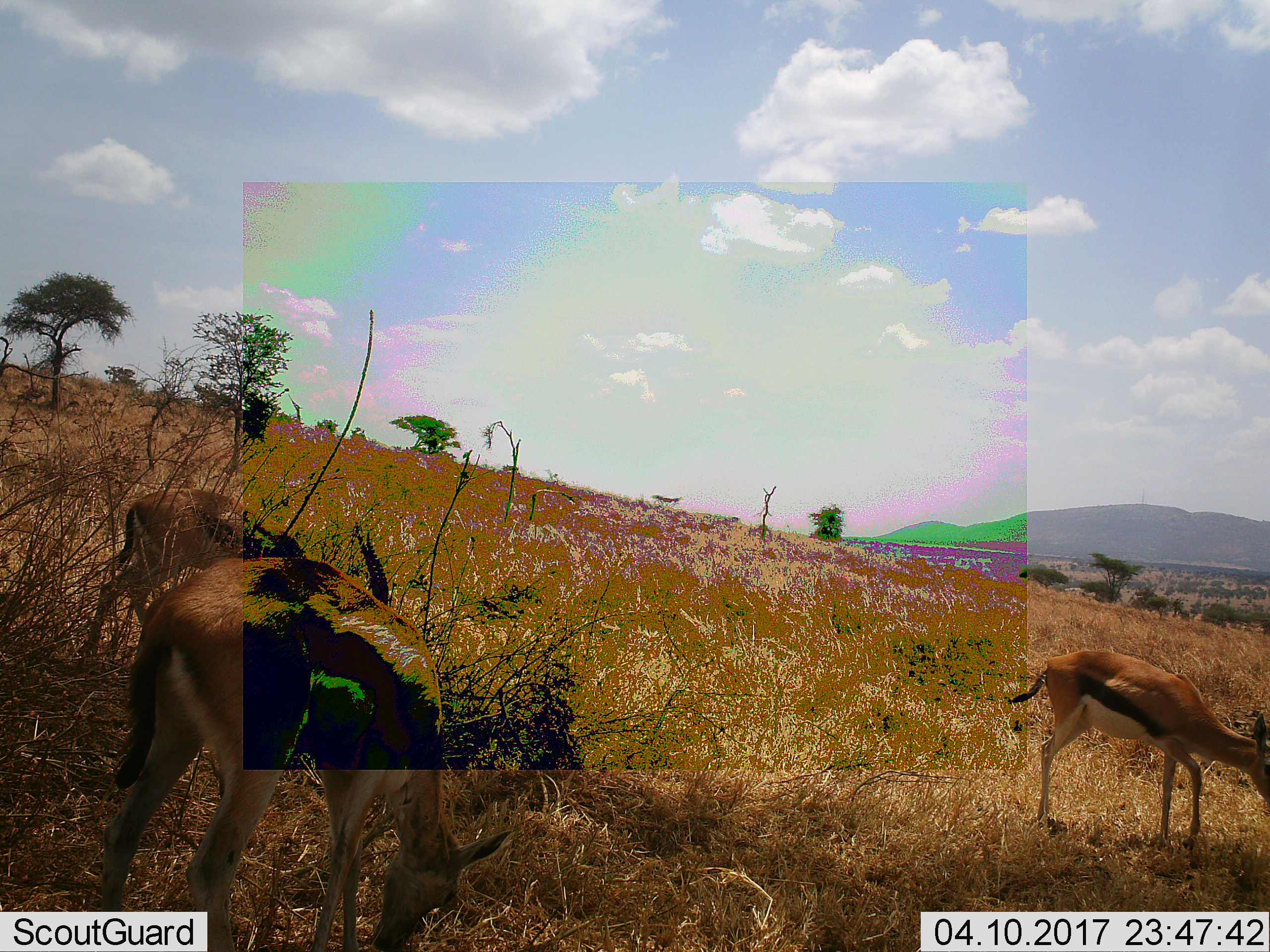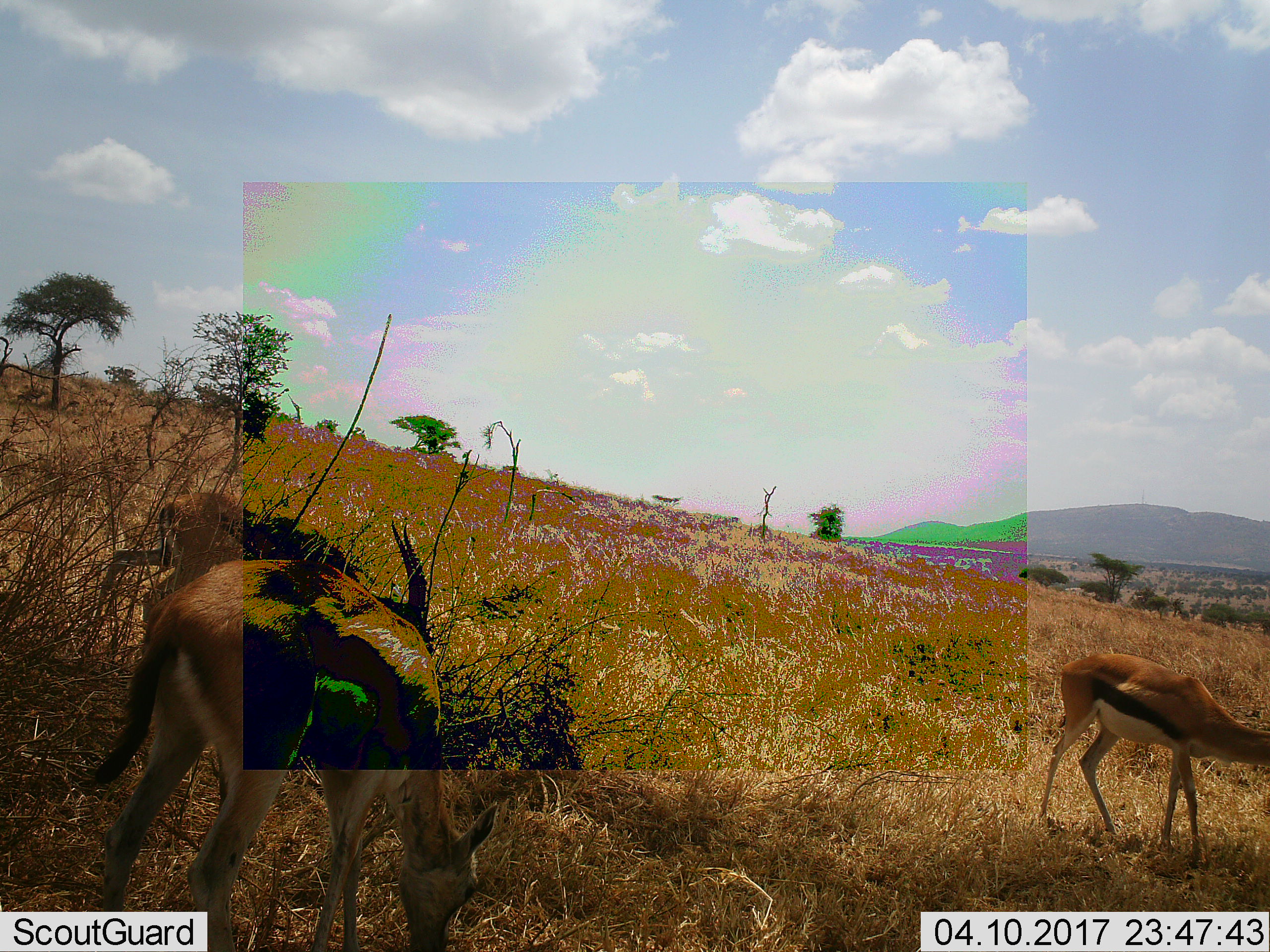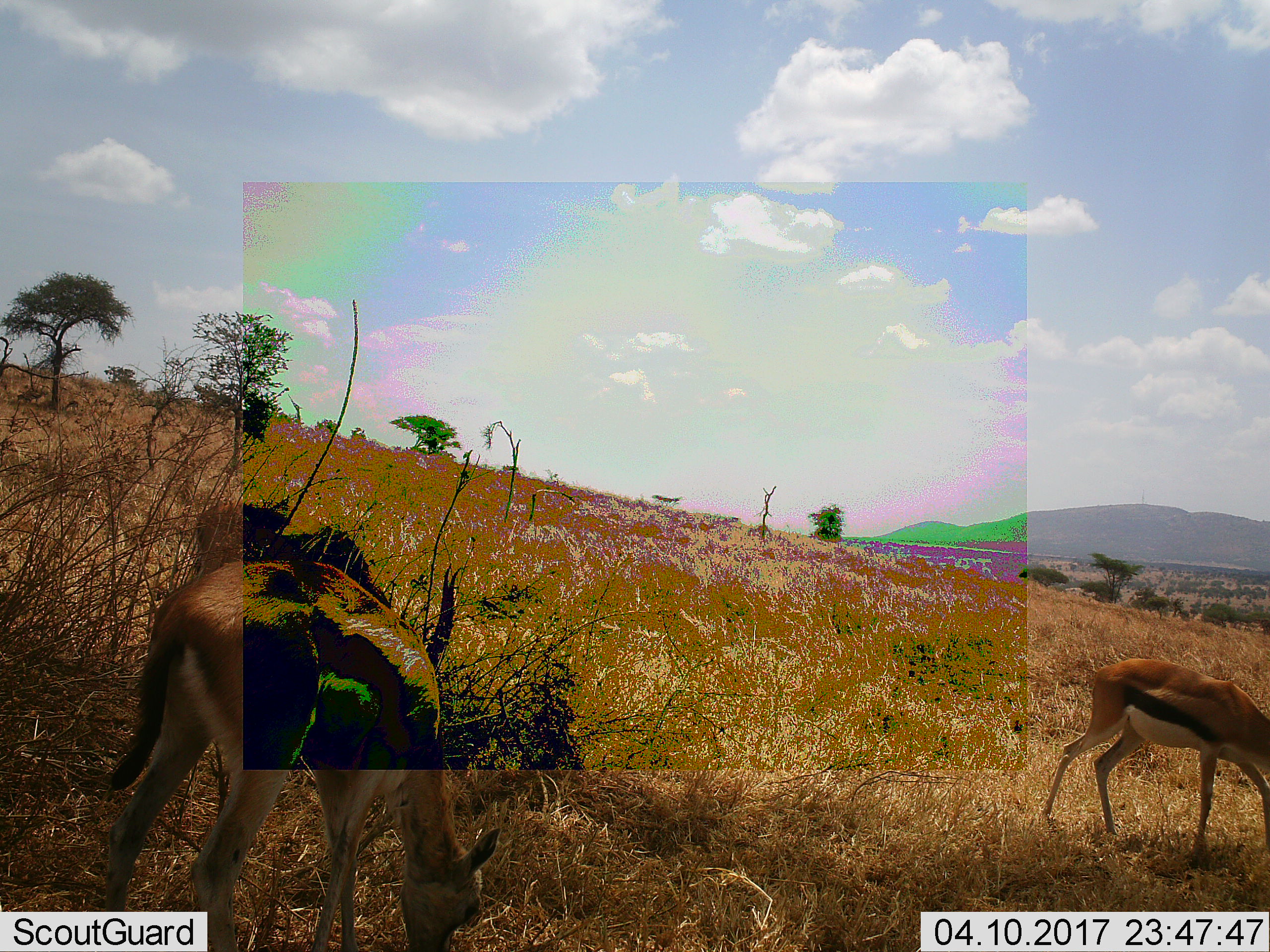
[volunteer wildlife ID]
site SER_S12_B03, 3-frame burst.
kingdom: Animalia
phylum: Chordata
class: Mammalia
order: Artiodactyla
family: Bovidae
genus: Eudorcas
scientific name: Eudorcas thomsonii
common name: thomson's gazelle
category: gazellethomsons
Gazellethomsons (thomson's gazelle) (Eudorcas thomsonii), count 3. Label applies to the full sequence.